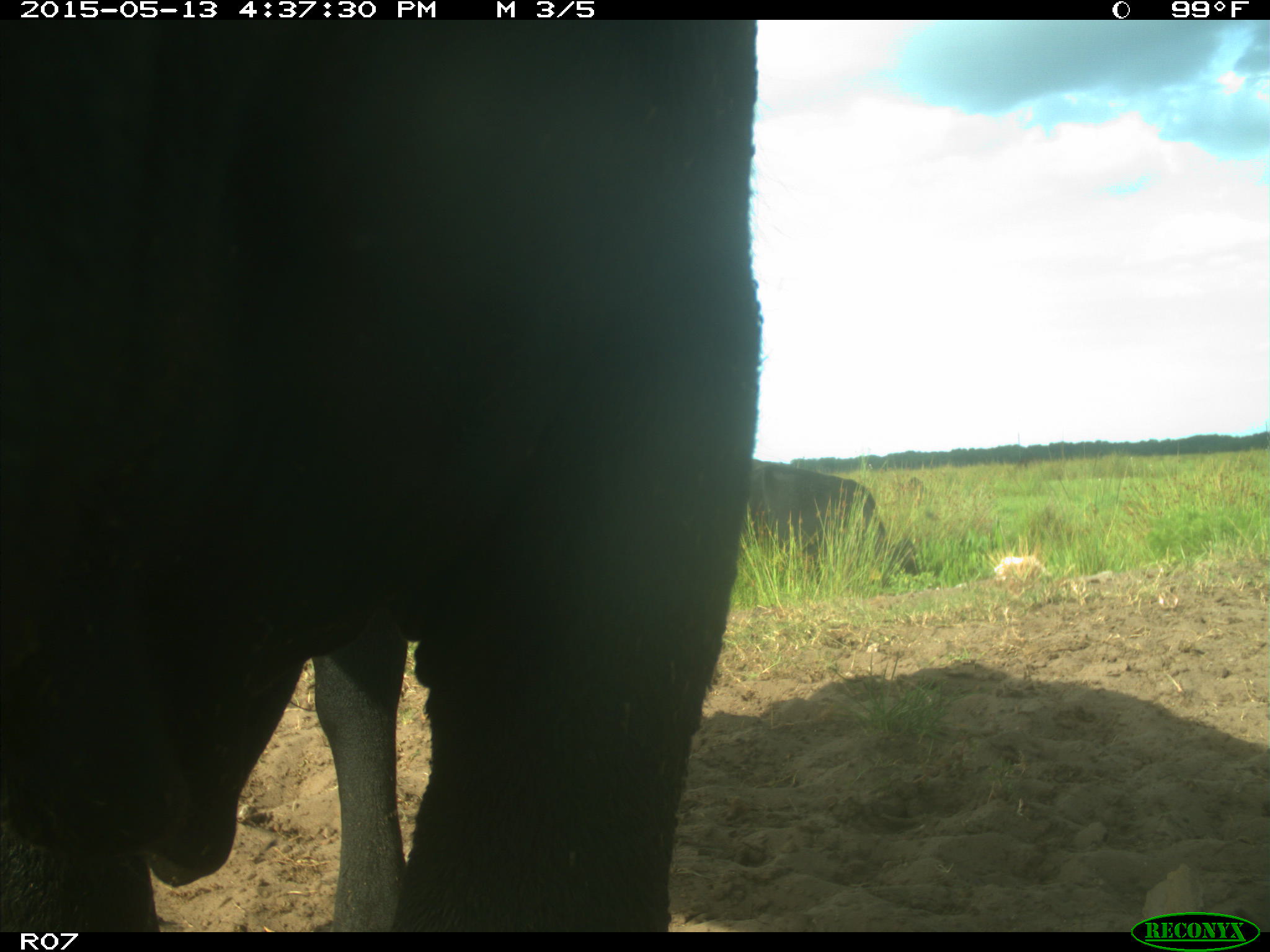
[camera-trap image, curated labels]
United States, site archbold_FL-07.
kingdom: Animalia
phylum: Chordata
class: Mammalia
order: Artiodactyla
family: Bovidae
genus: Bos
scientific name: Bos taurus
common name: domestic cow